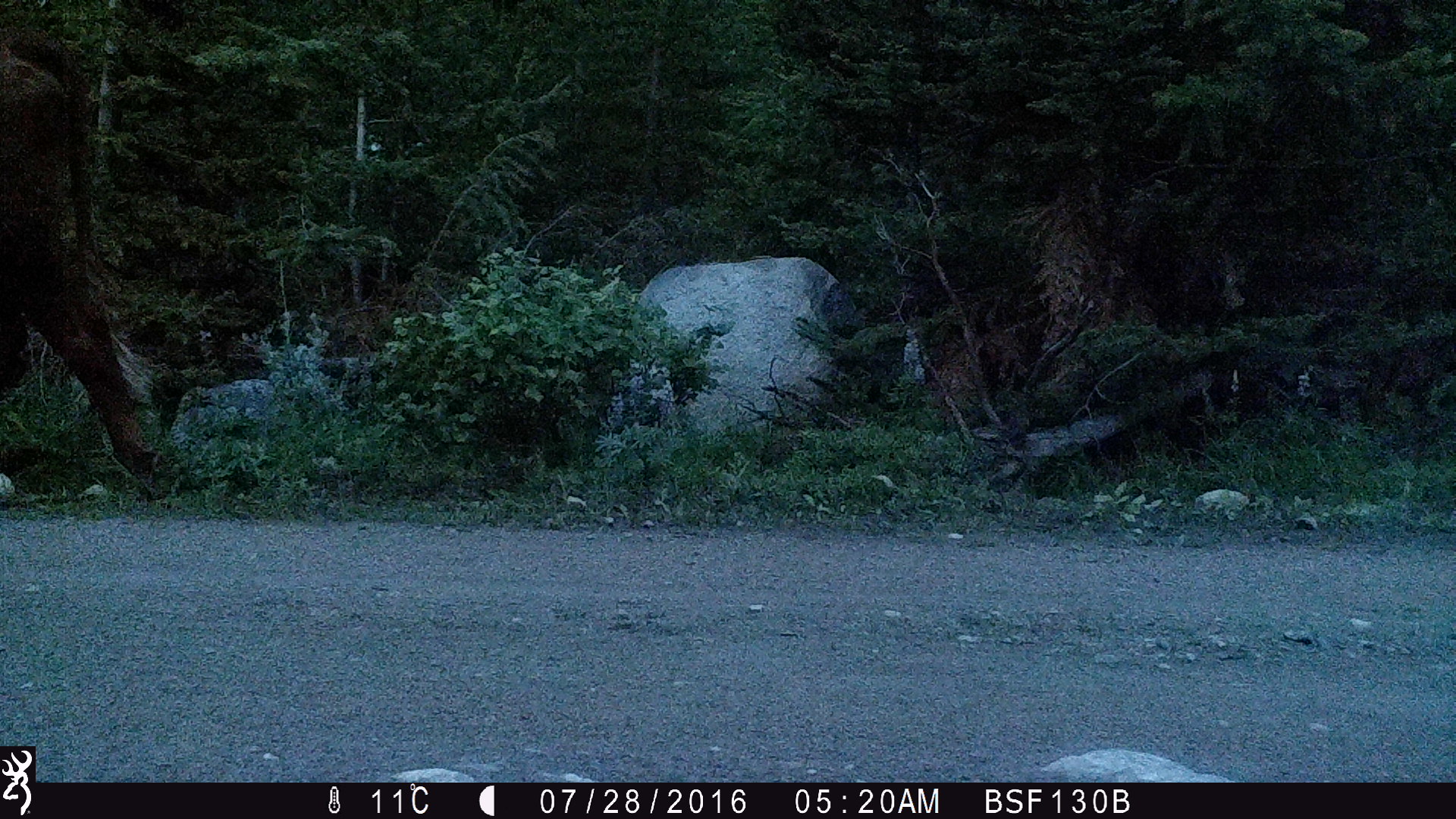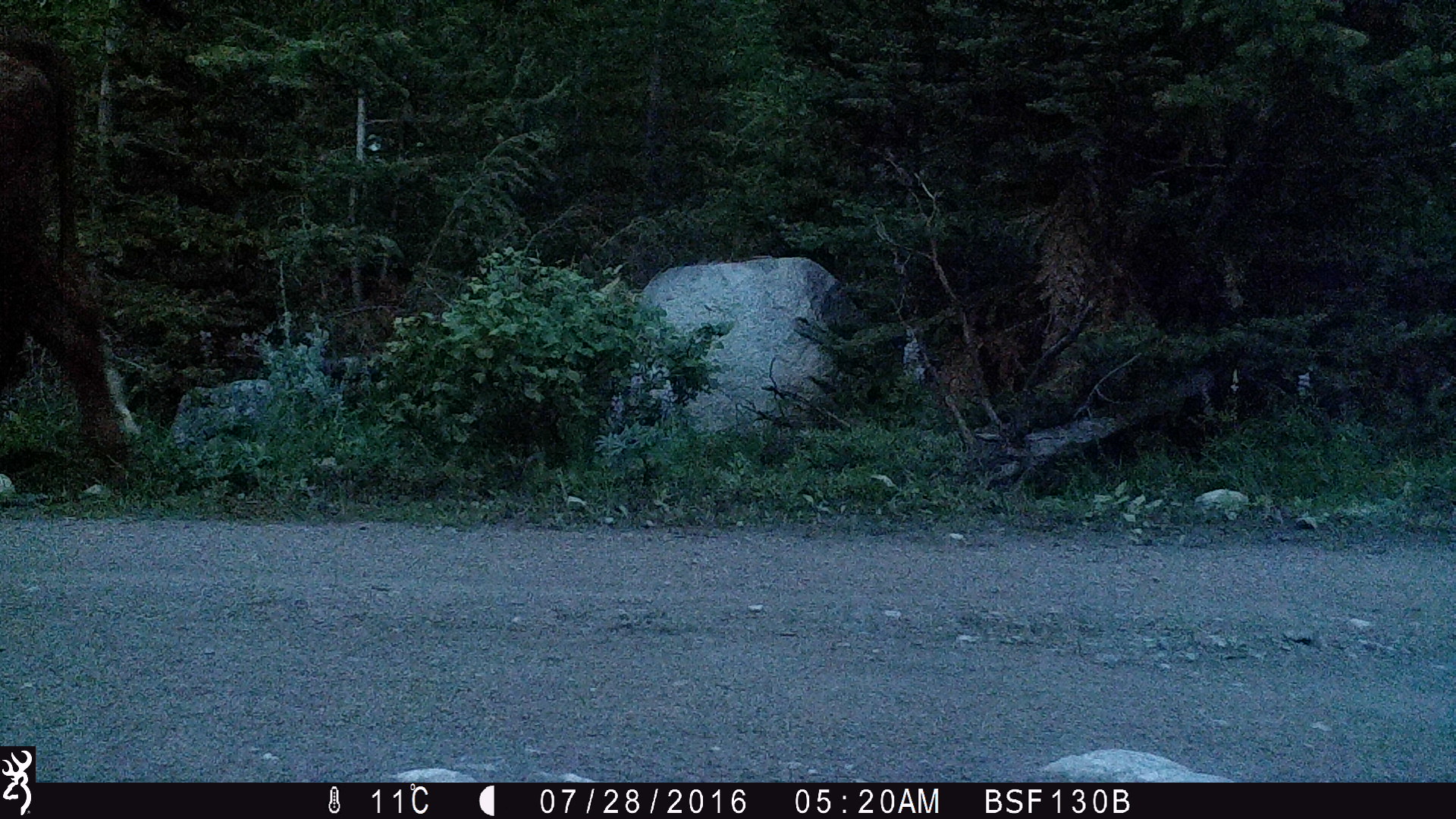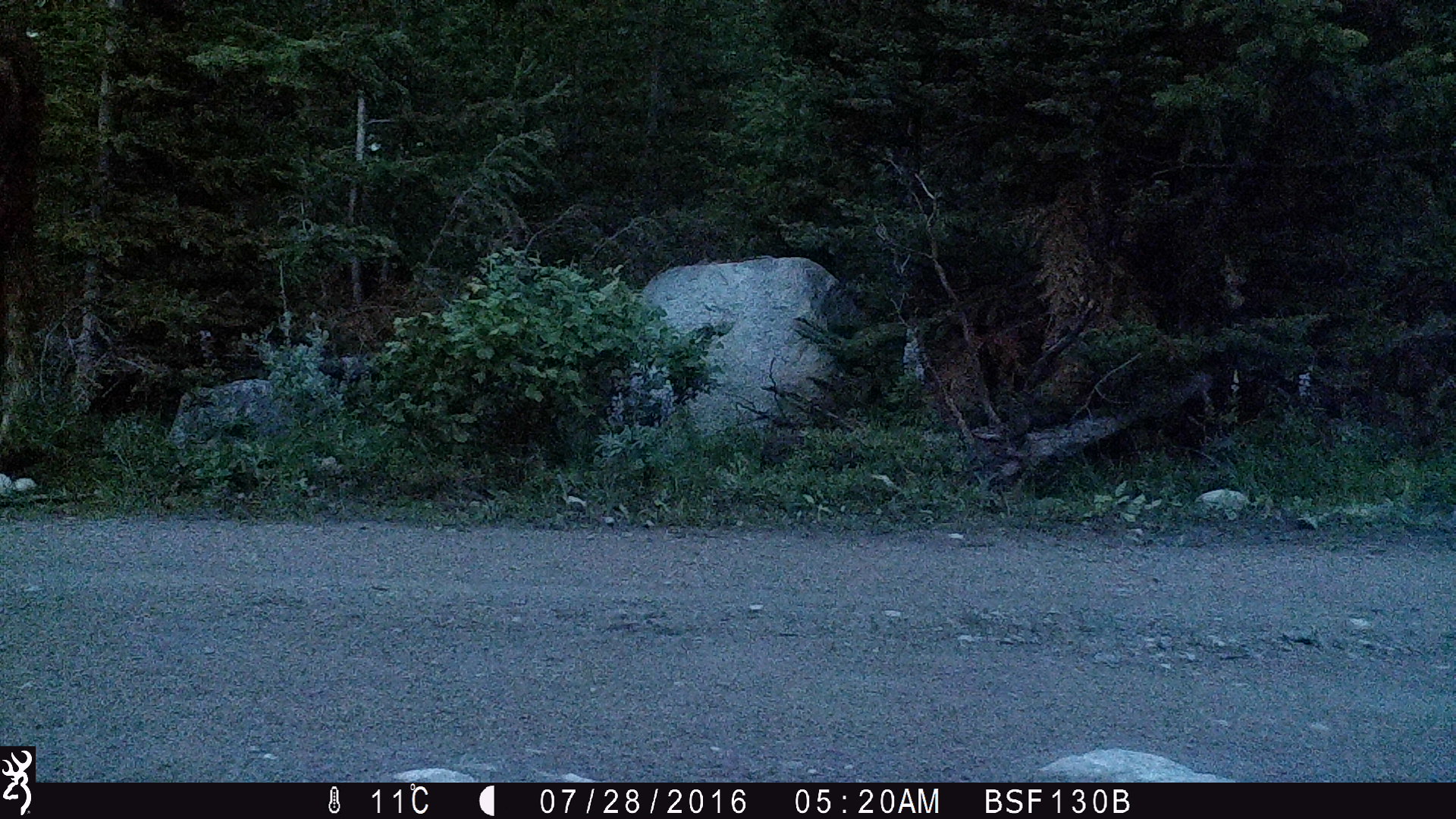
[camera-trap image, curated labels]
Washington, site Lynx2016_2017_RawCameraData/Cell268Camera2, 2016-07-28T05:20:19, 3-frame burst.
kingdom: Animalia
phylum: Chordata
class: Mammalia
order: Artiodactyla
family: Bovidae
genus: Bos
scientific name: Bos taurus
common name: domestic cattle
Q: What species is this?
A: Domestic cattle (Bos taurus).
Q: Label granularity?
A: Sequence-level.